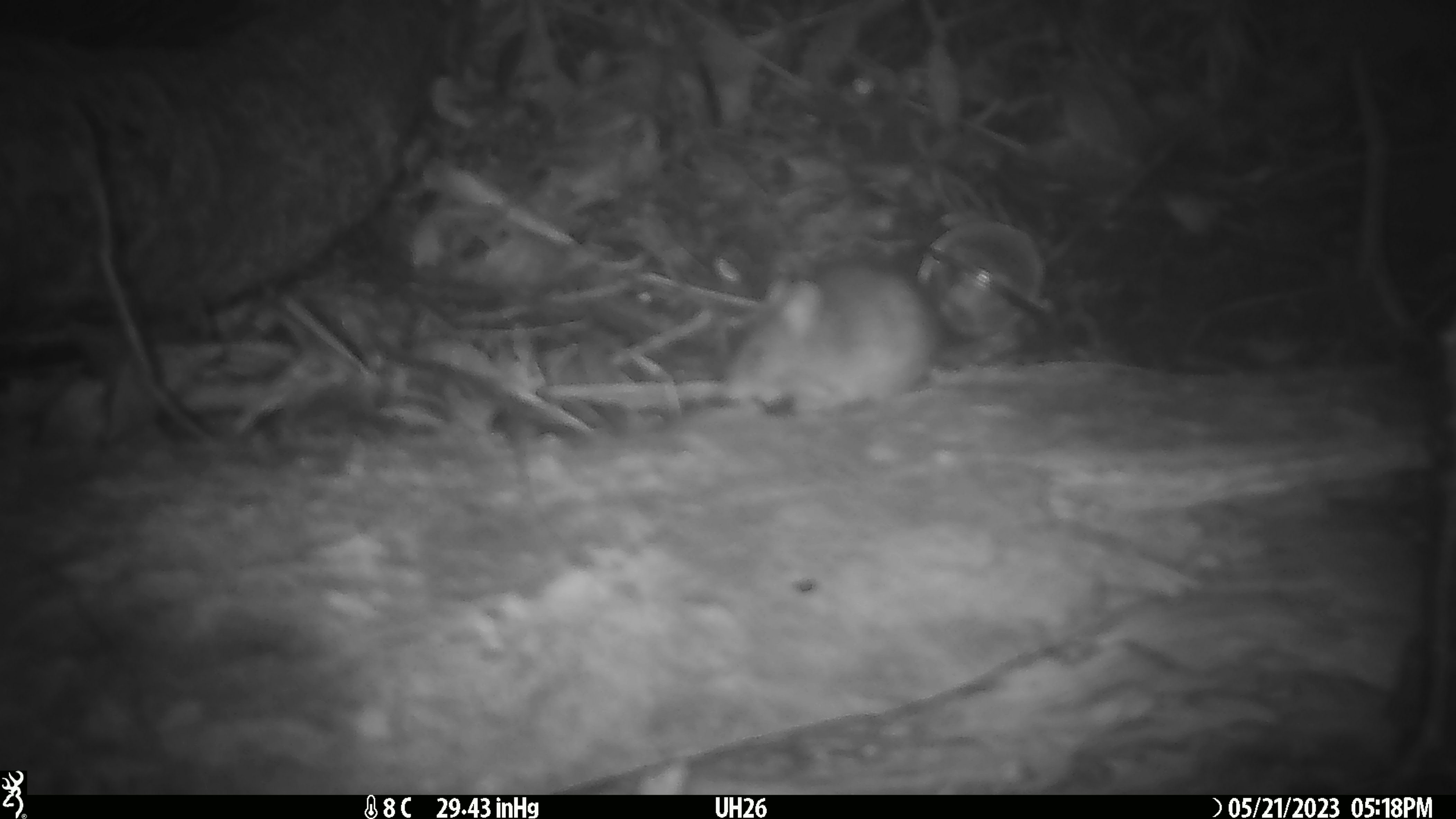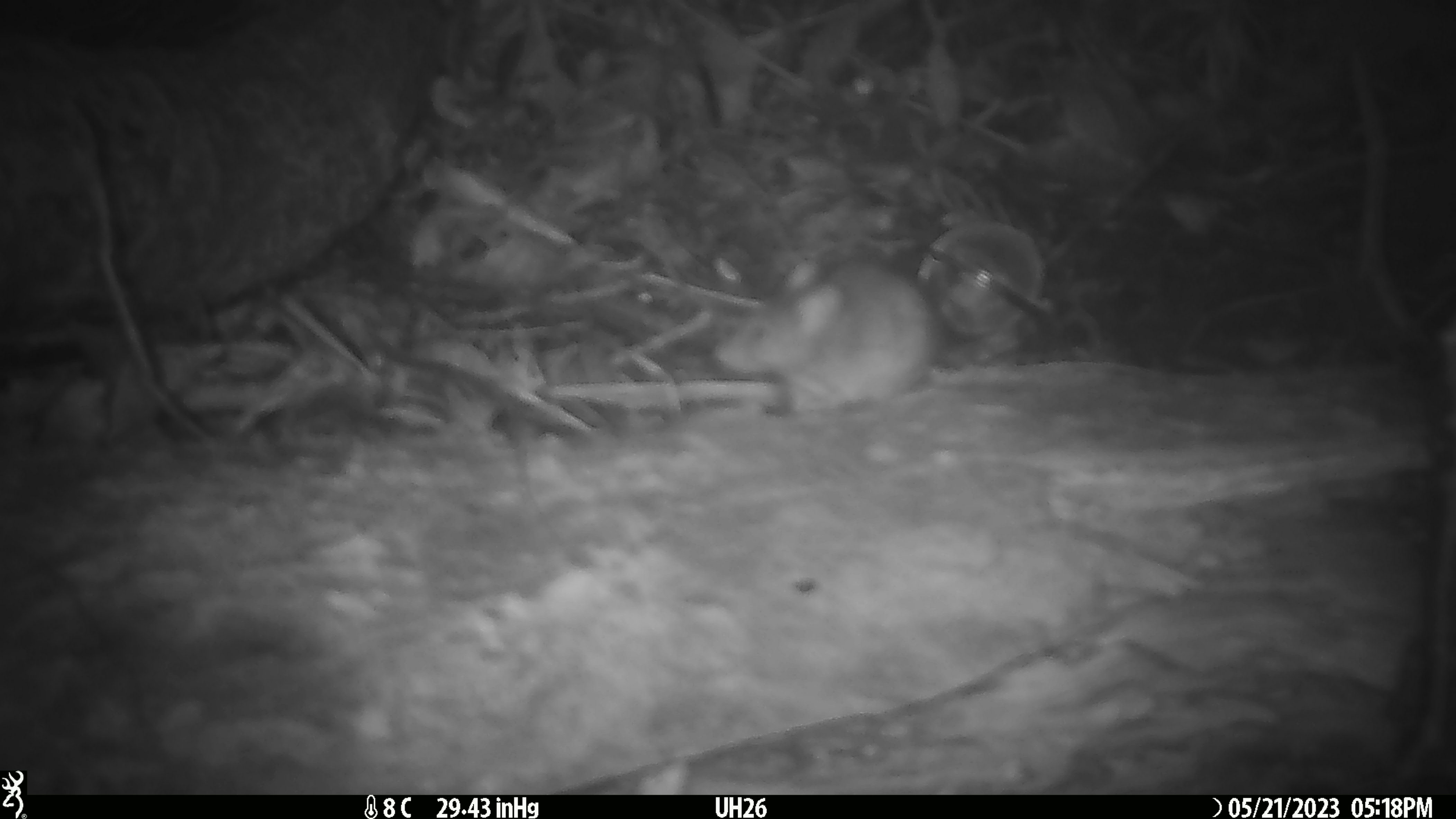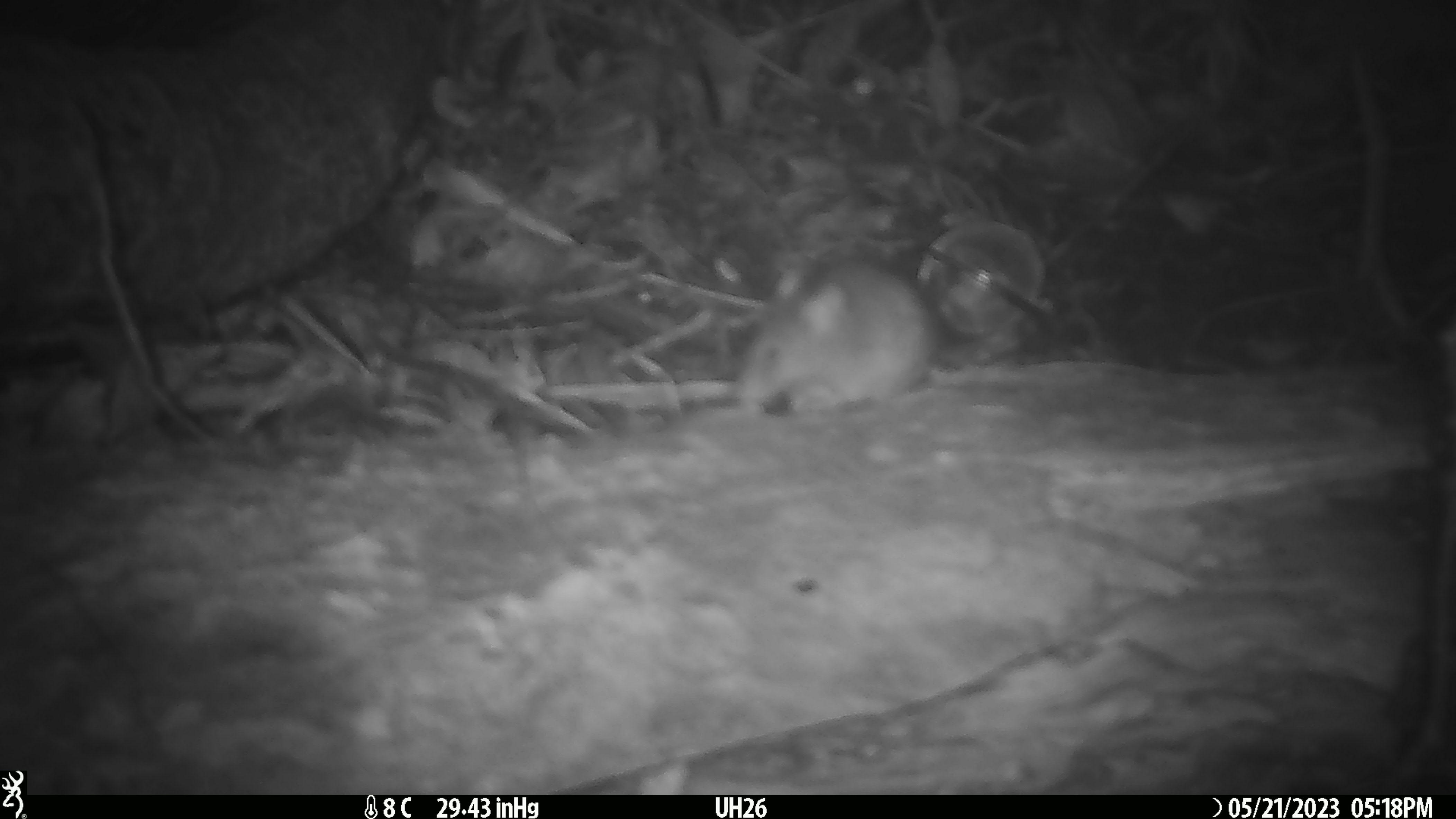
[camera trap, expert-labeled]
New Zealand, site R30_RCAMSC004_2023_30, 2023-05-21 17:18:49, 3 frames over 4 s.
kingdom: Animalia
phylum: Chordata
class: Mammalia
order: Rodentia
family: Muridae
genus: Mus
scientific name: Mus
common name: mouse